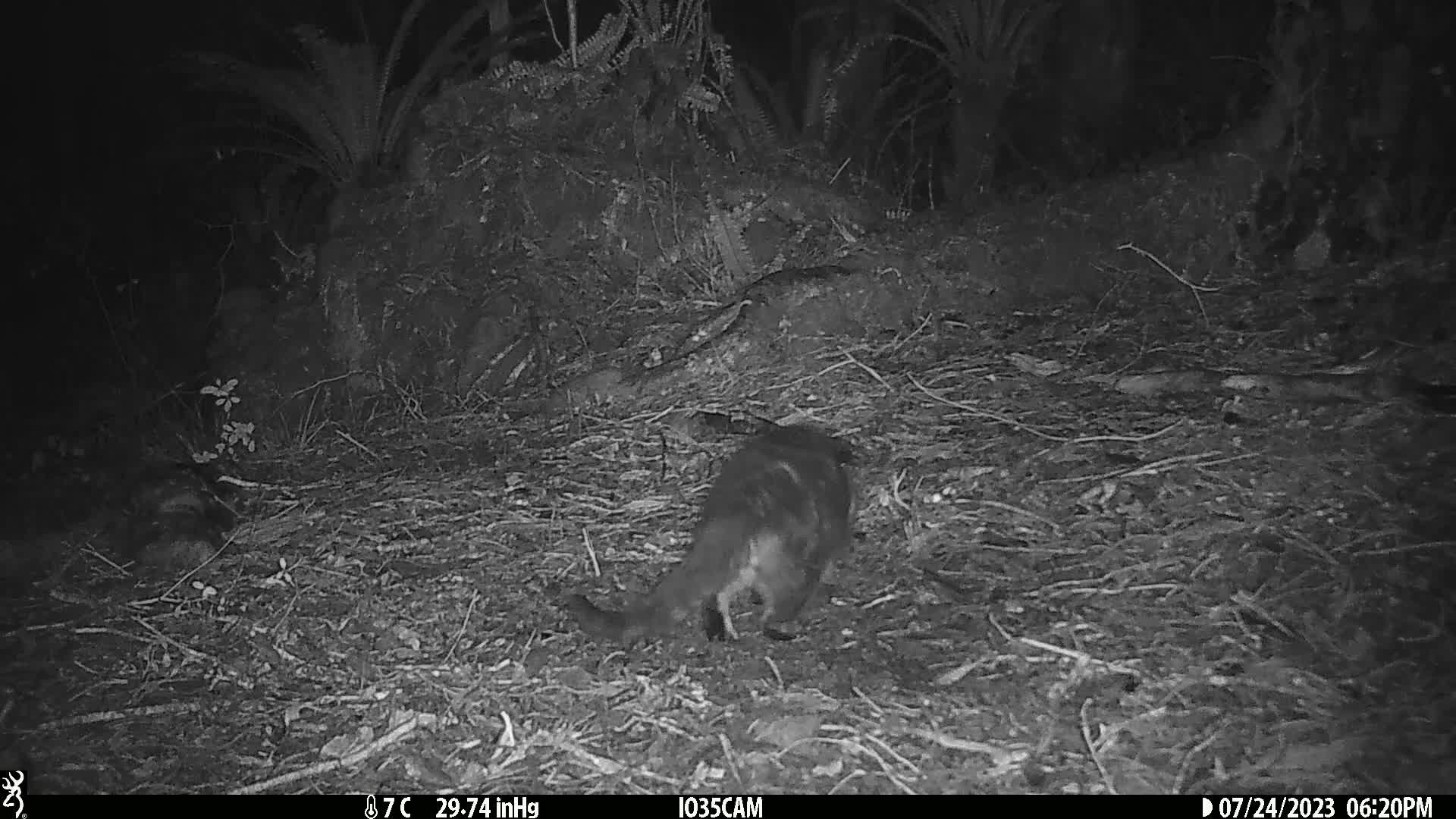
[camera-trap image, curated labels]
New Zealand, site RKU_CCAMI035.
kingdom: Animalia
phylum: Chordata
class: Mammalia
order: Carnivora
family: Felidae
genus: Felis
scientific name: Felis catus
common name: domestic cat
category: cat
Cat (domestic cat) (Felis catus).